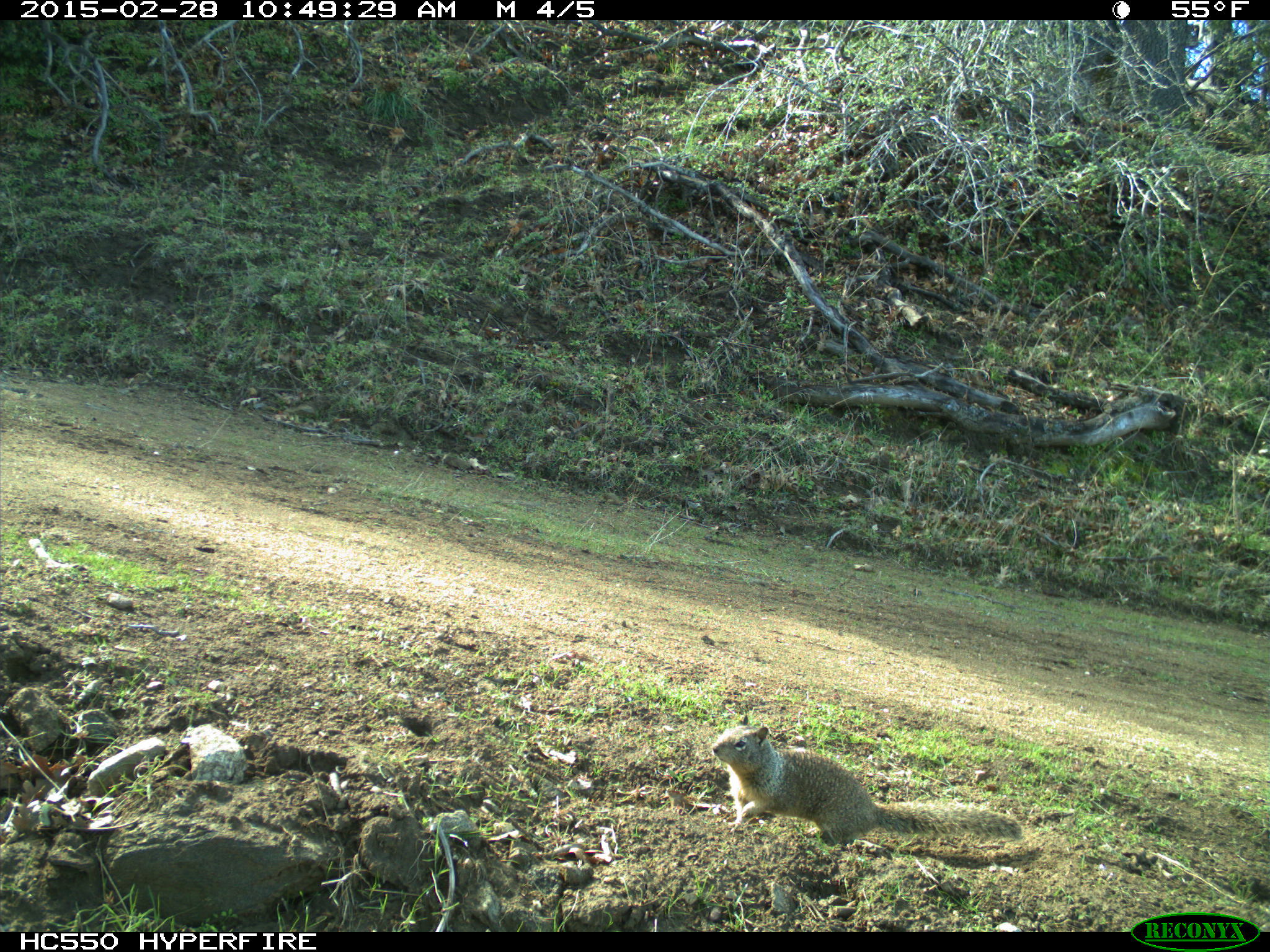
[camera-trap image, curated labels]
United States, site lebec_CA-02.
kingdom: Animalia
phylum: Chordata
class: Mammalia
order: Rodentia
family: Sciuridae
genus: Otospermophilus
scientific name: Otospermophilus beecheyi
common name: california ground squirrel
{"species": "Otospermophilus beecheyi (california ground squirrel)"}